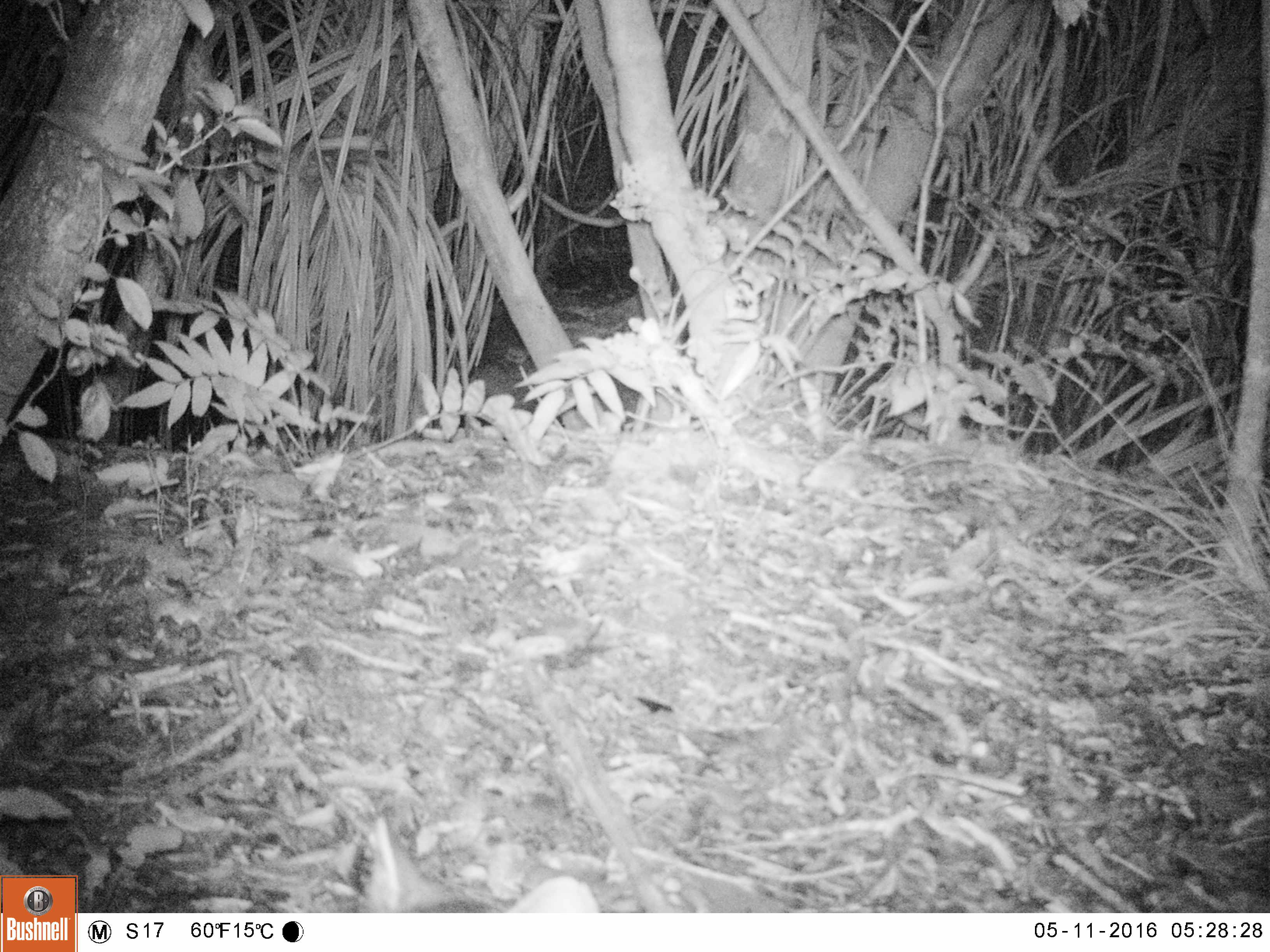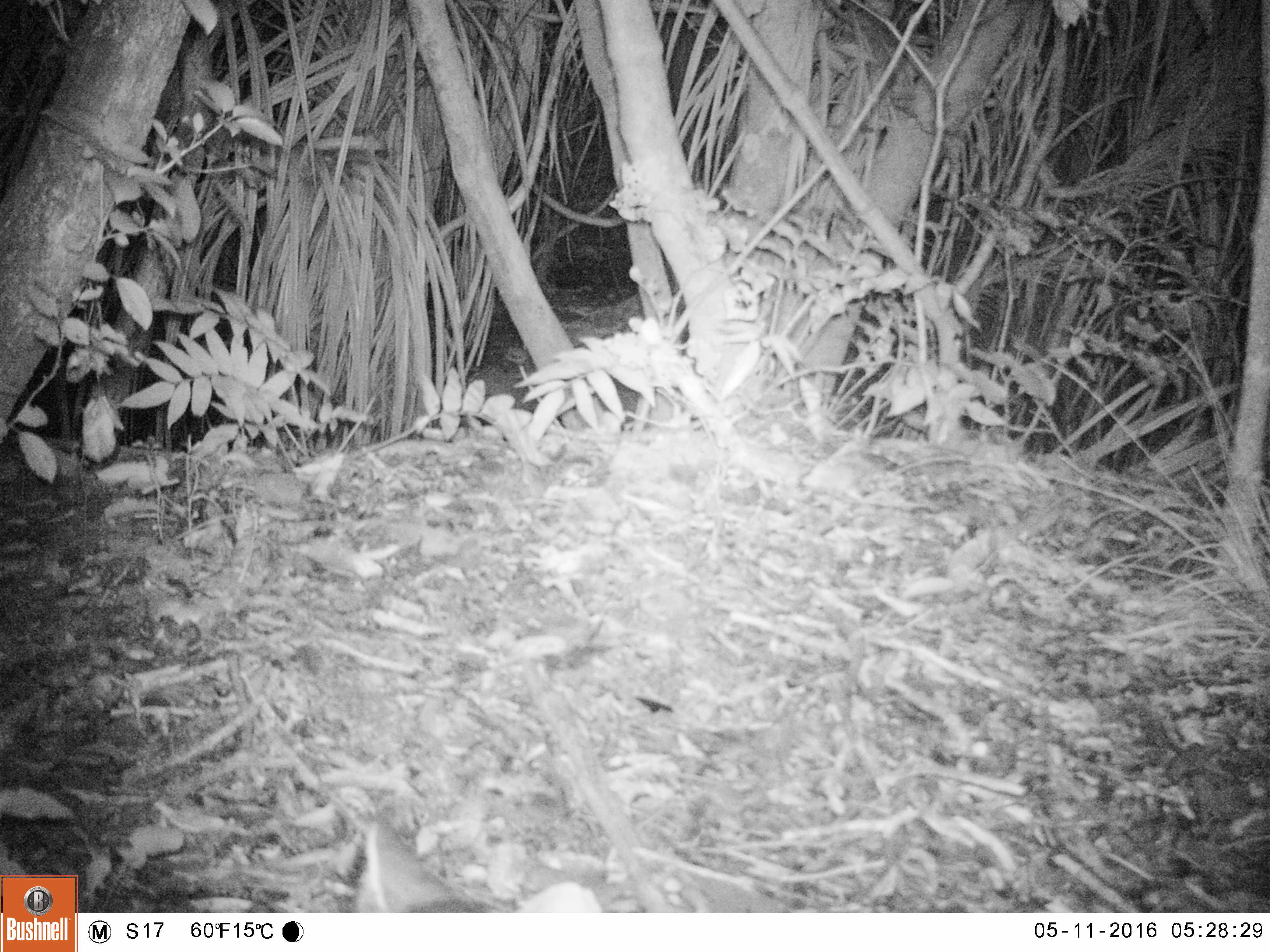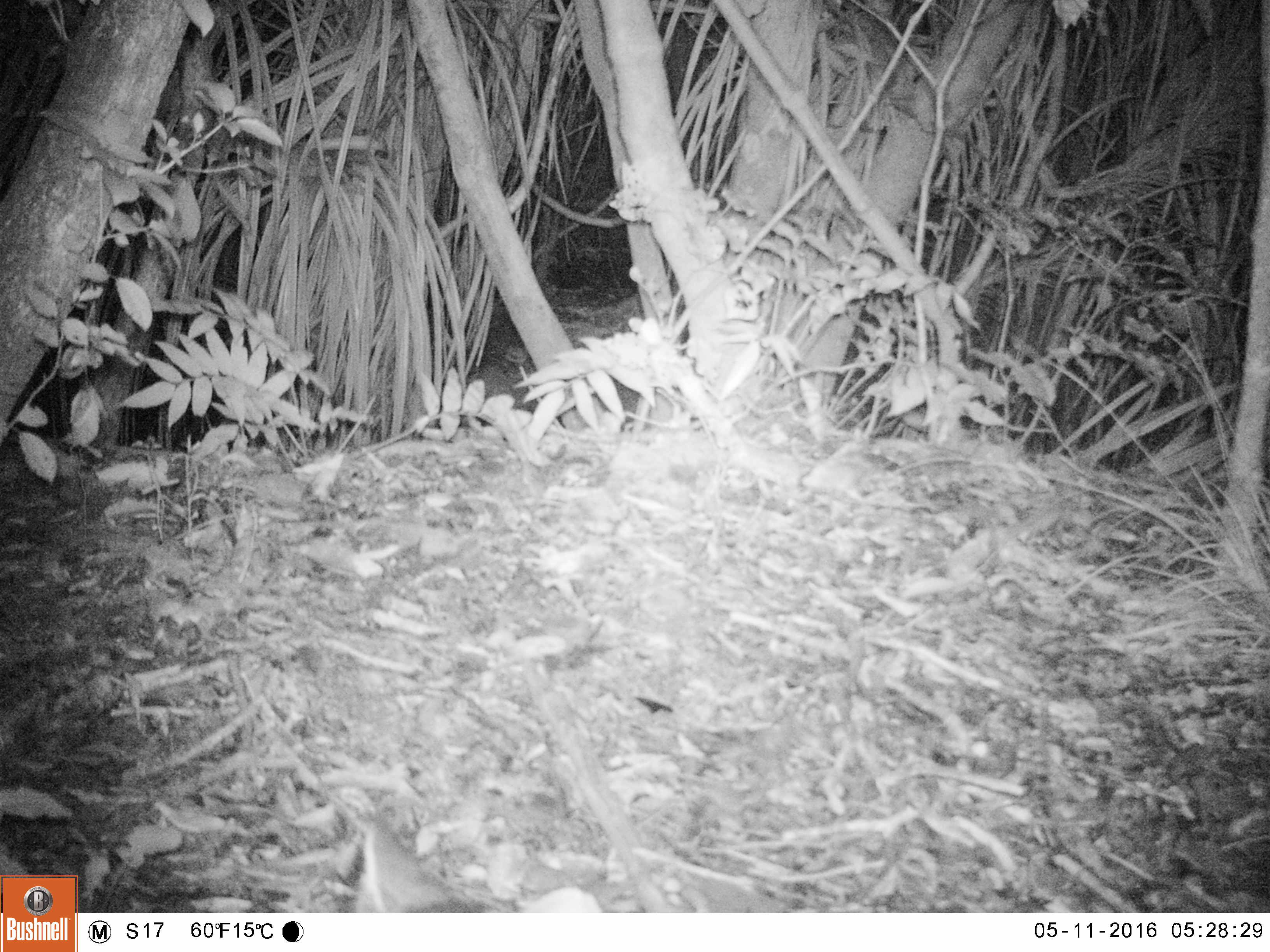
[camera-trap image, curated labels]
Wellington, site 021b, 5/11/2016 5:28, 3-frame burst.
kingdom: Animalia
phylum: Chordata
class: Mammalia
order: Carnivora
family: Felidae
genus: Felis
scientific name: Felis catus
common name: cat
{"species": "cat (Felis catus)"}